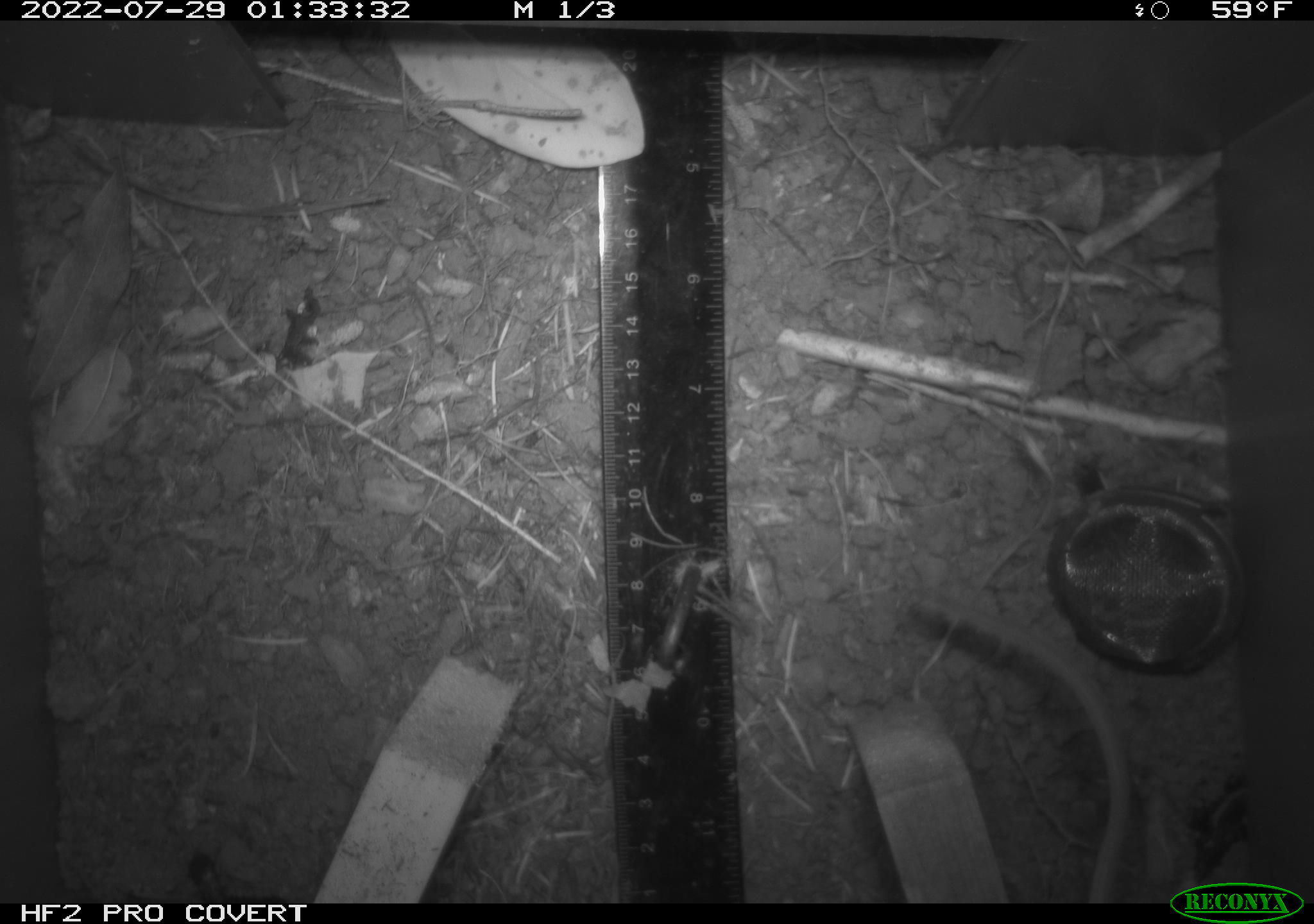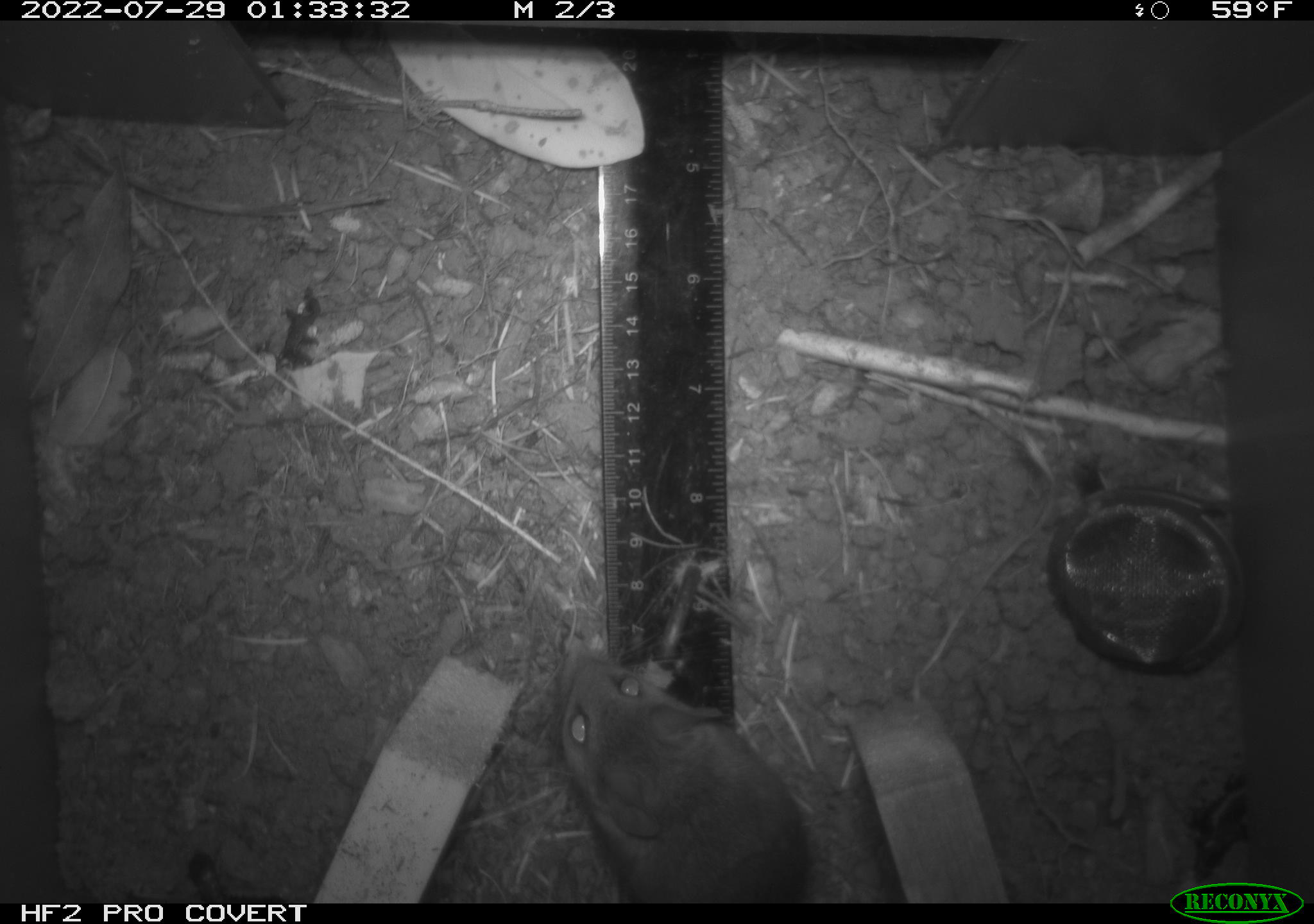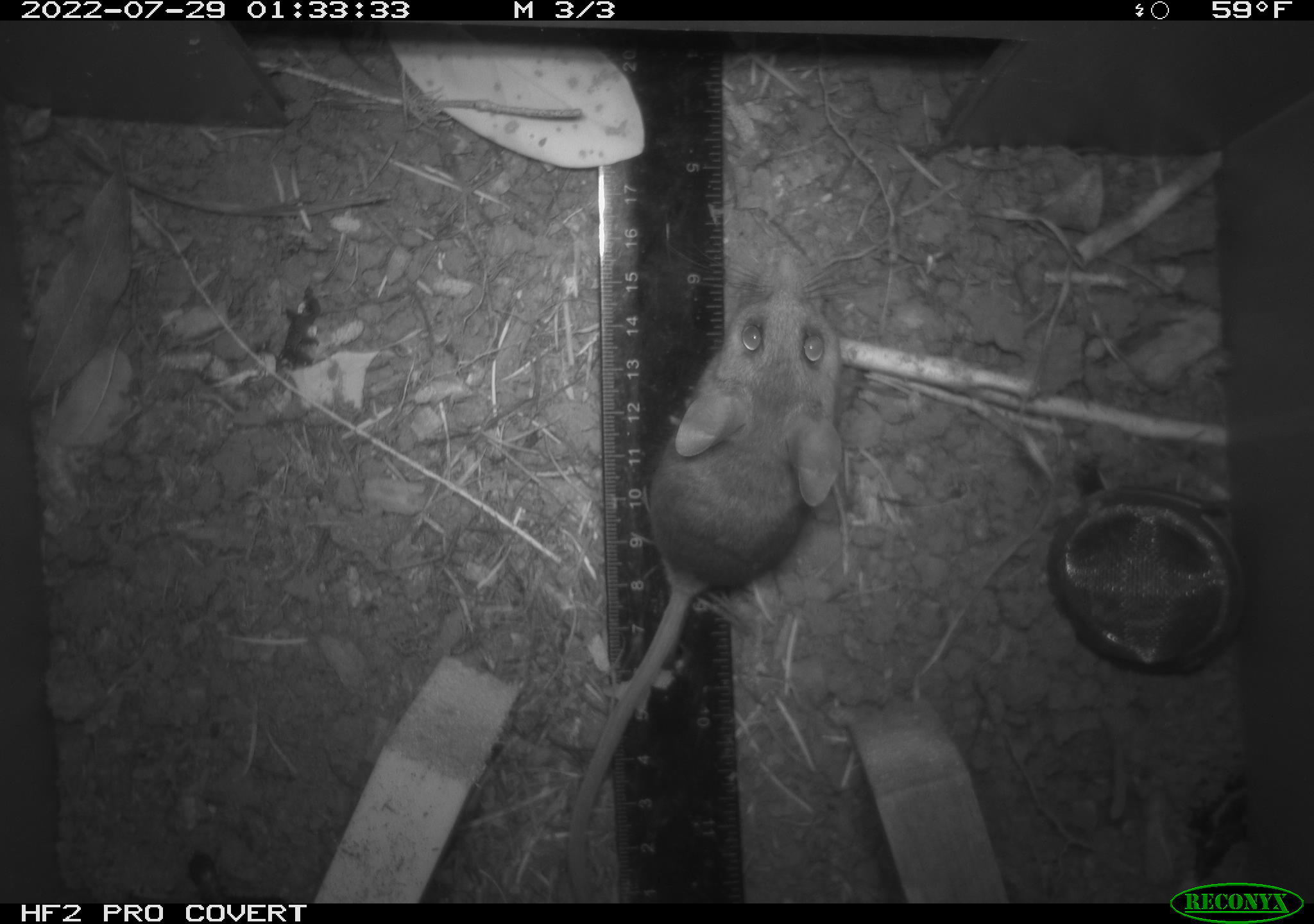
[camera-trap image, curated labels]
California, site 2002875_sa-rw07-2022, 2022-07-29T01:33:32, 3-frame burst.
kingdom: Animalia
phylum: Chordata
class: Mammalia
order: Rodentia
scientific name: Rodentia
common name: mouse species